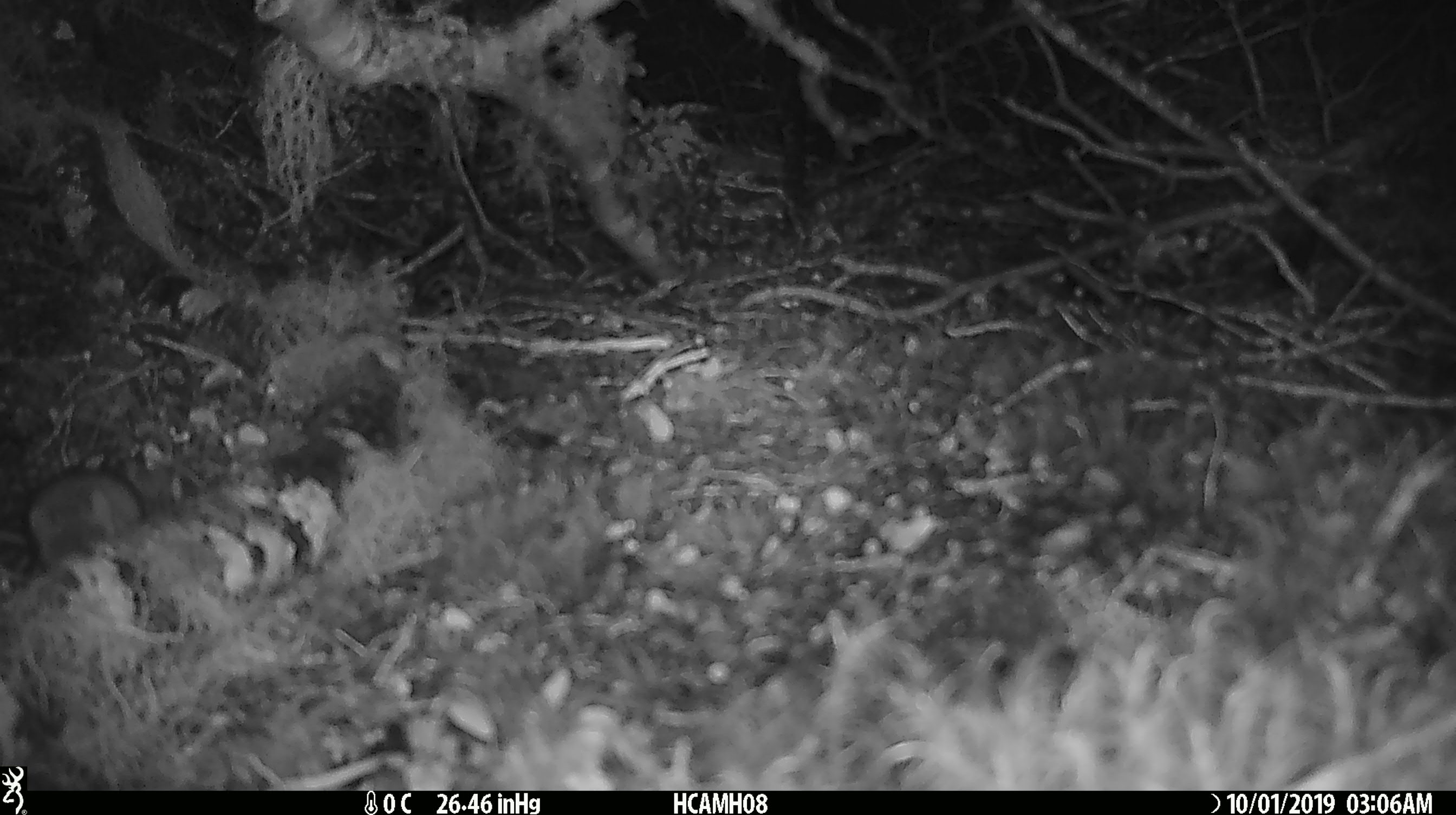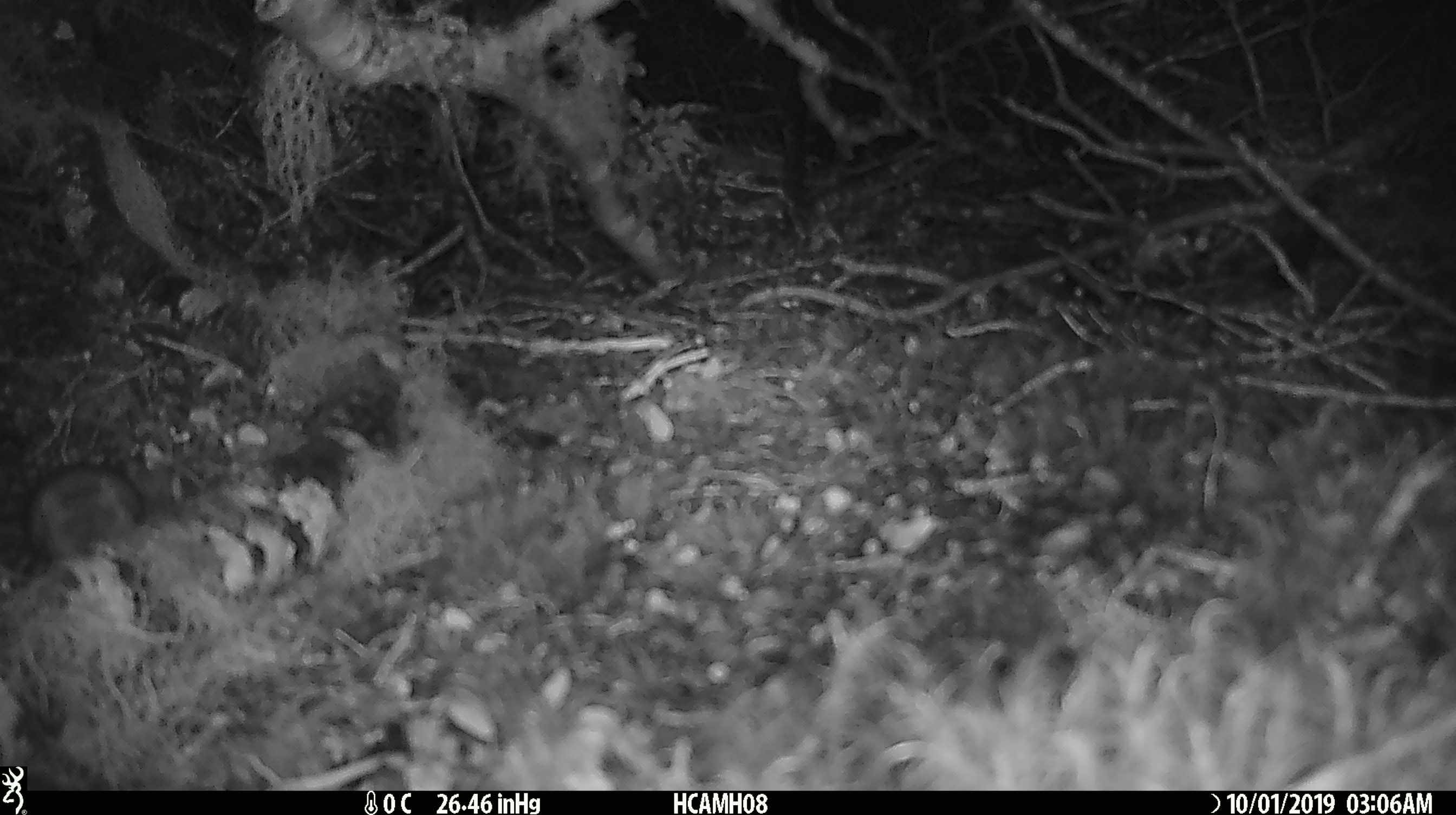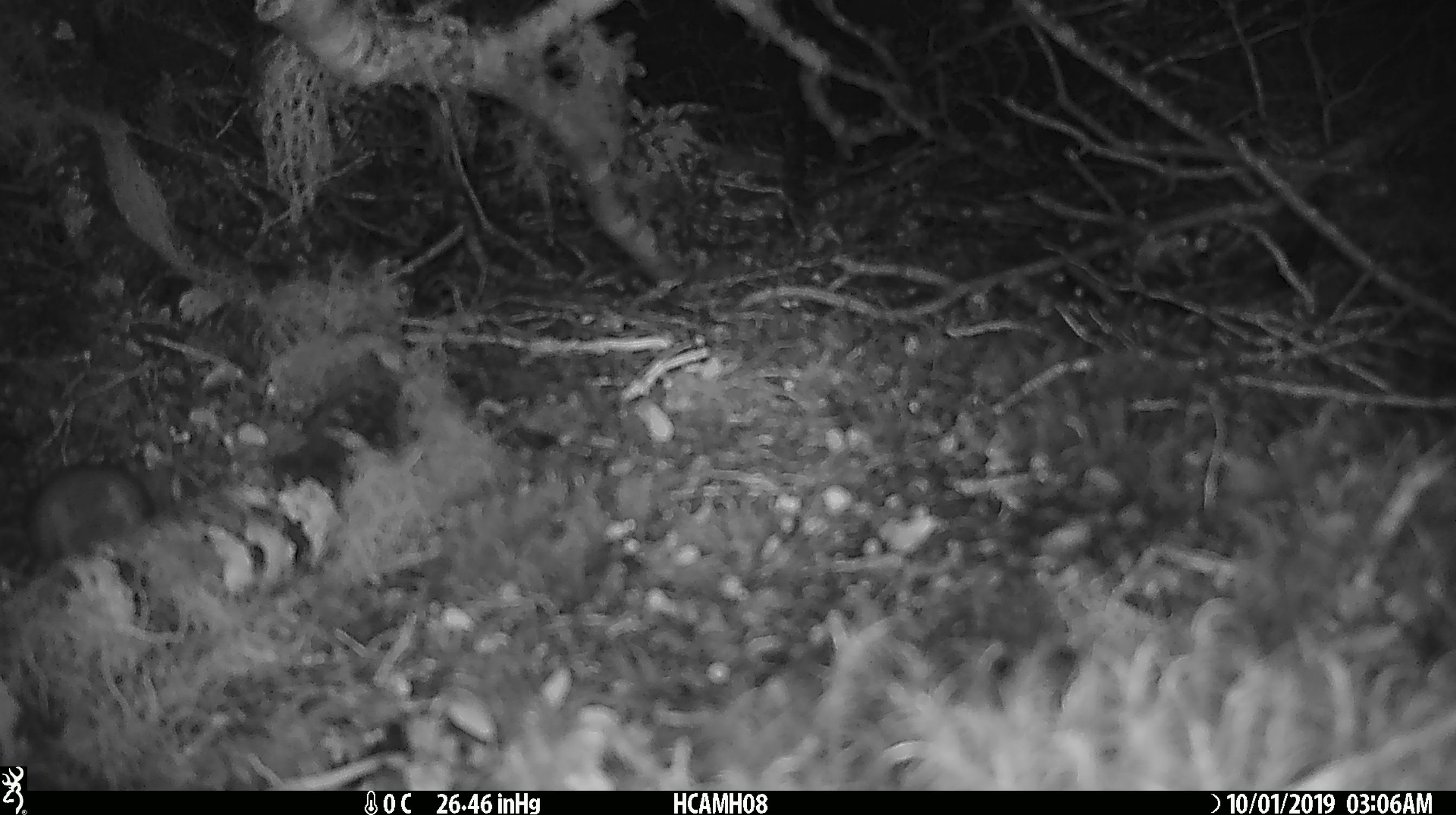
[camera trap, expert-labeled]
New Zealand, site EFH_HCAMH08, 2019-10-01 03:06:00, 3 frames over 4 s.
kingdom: Animalia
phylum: Chordata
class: Mammalia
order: Rodentia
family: Muridae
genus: Mus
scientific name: Mus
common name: mouse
Mouse (Mus).